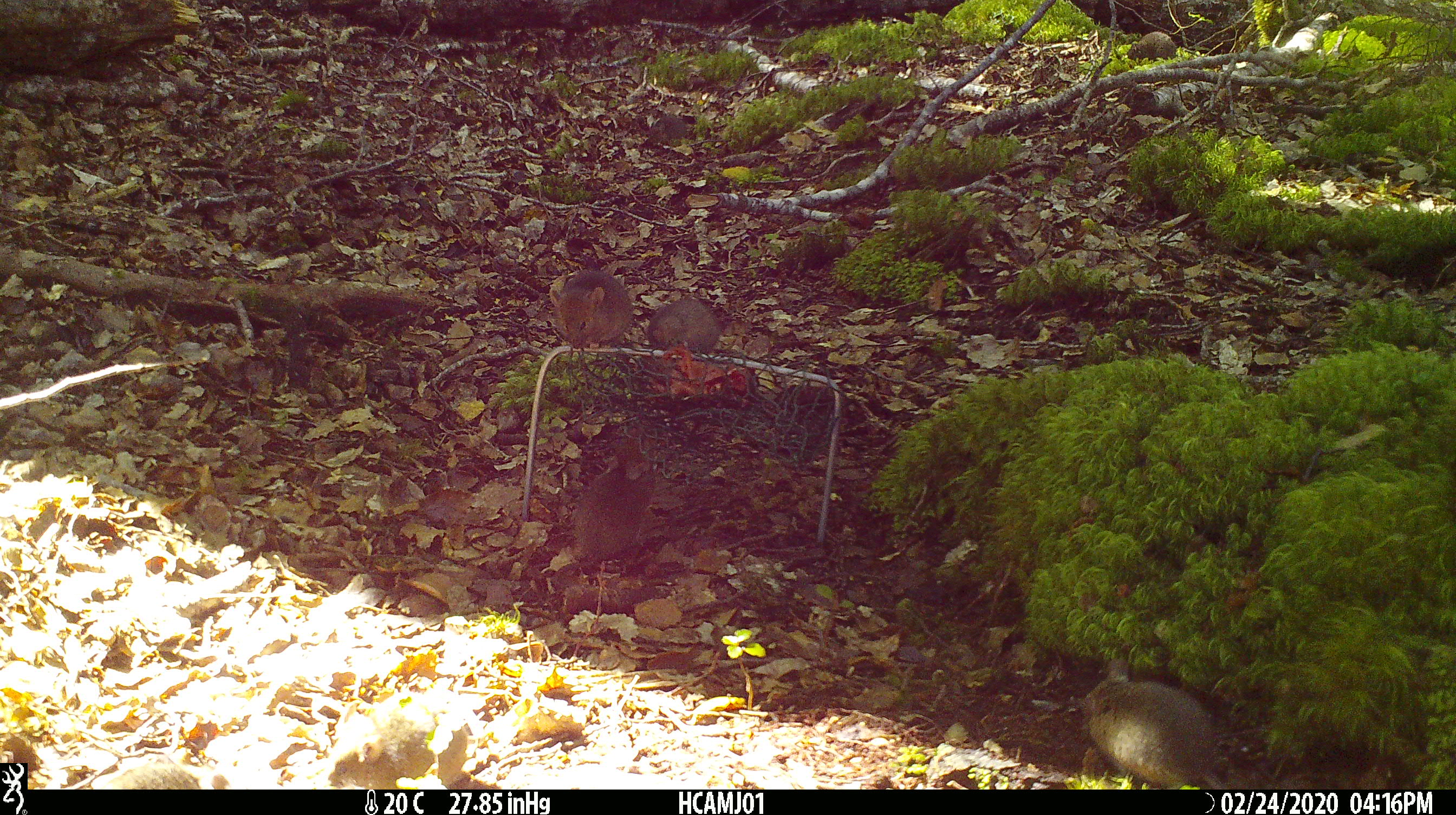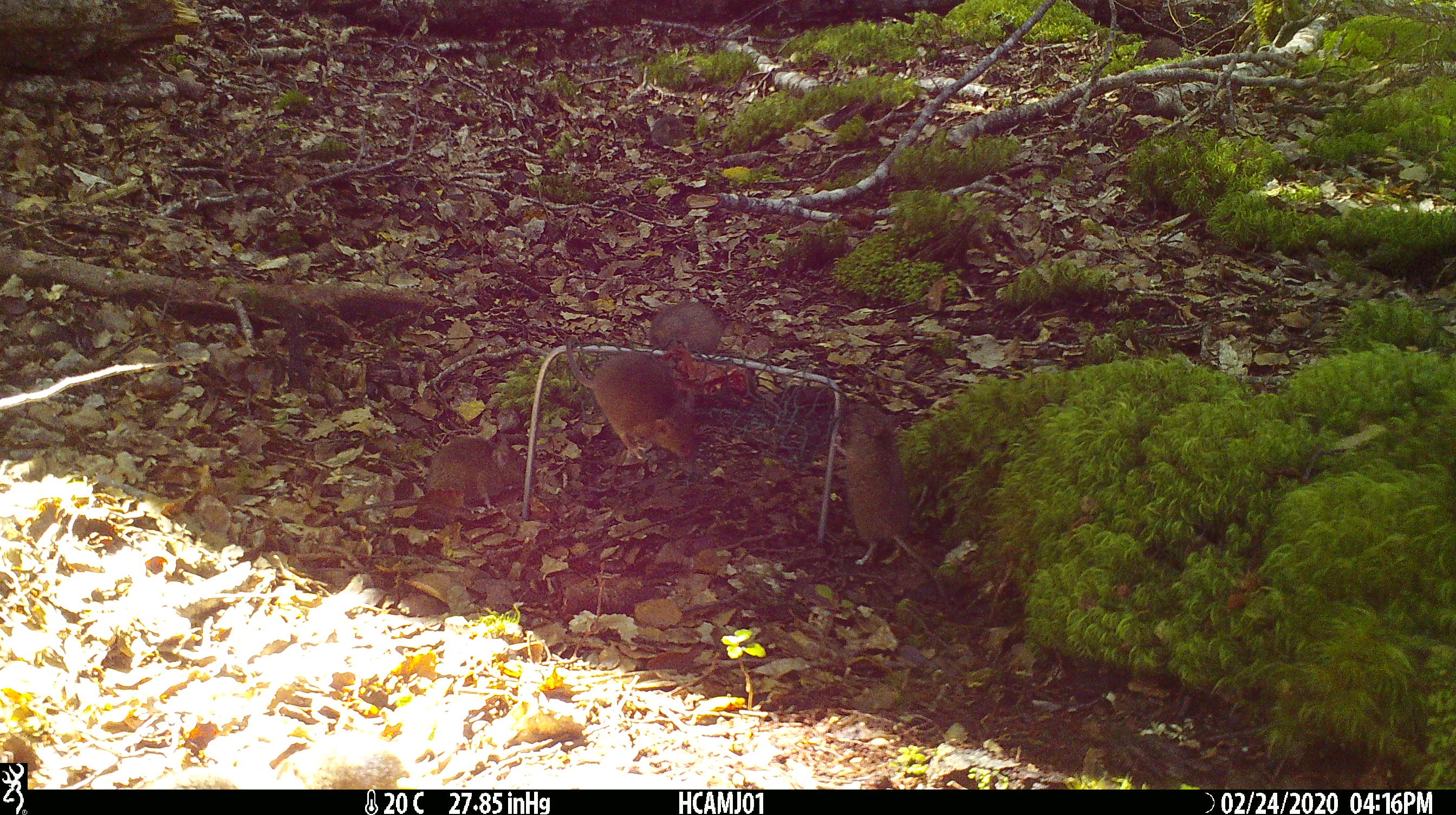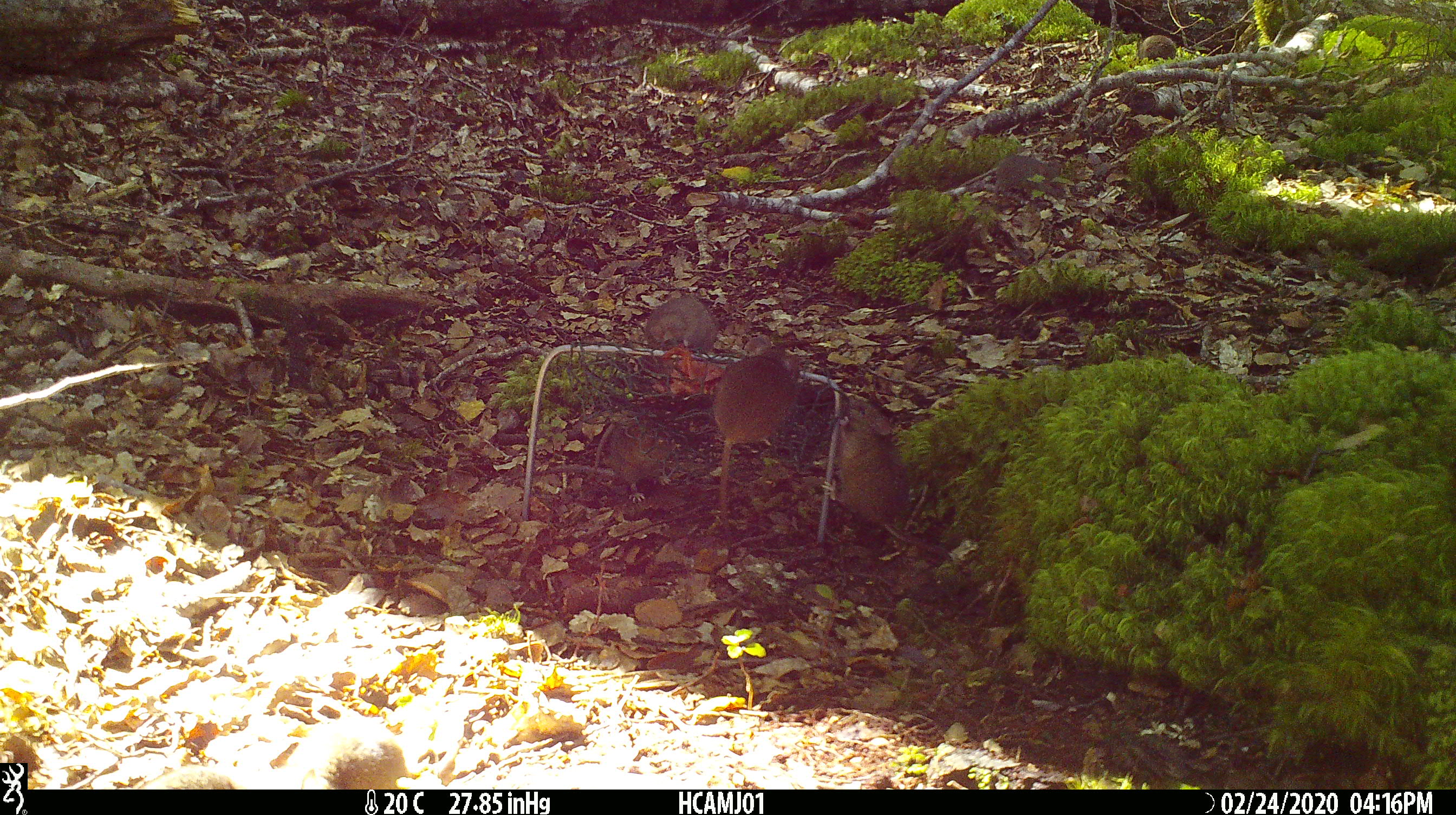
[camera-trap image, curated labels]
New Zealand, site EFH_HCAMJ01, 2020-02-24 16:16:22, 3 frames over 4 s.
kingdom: Animalia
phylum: Chordata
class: Mammalia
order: Rodentia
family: Muridae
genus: Mus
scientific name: Mus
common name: mouse